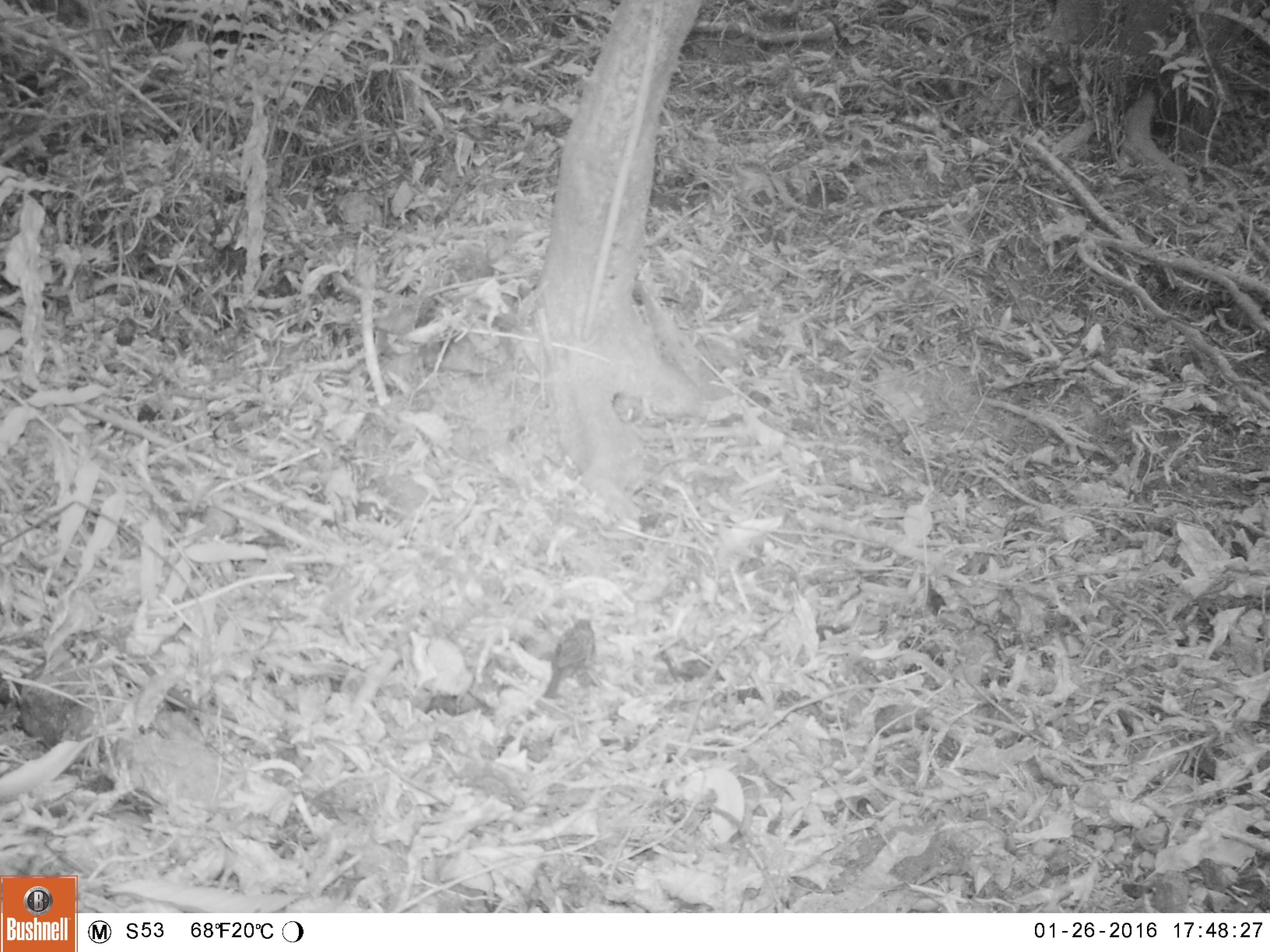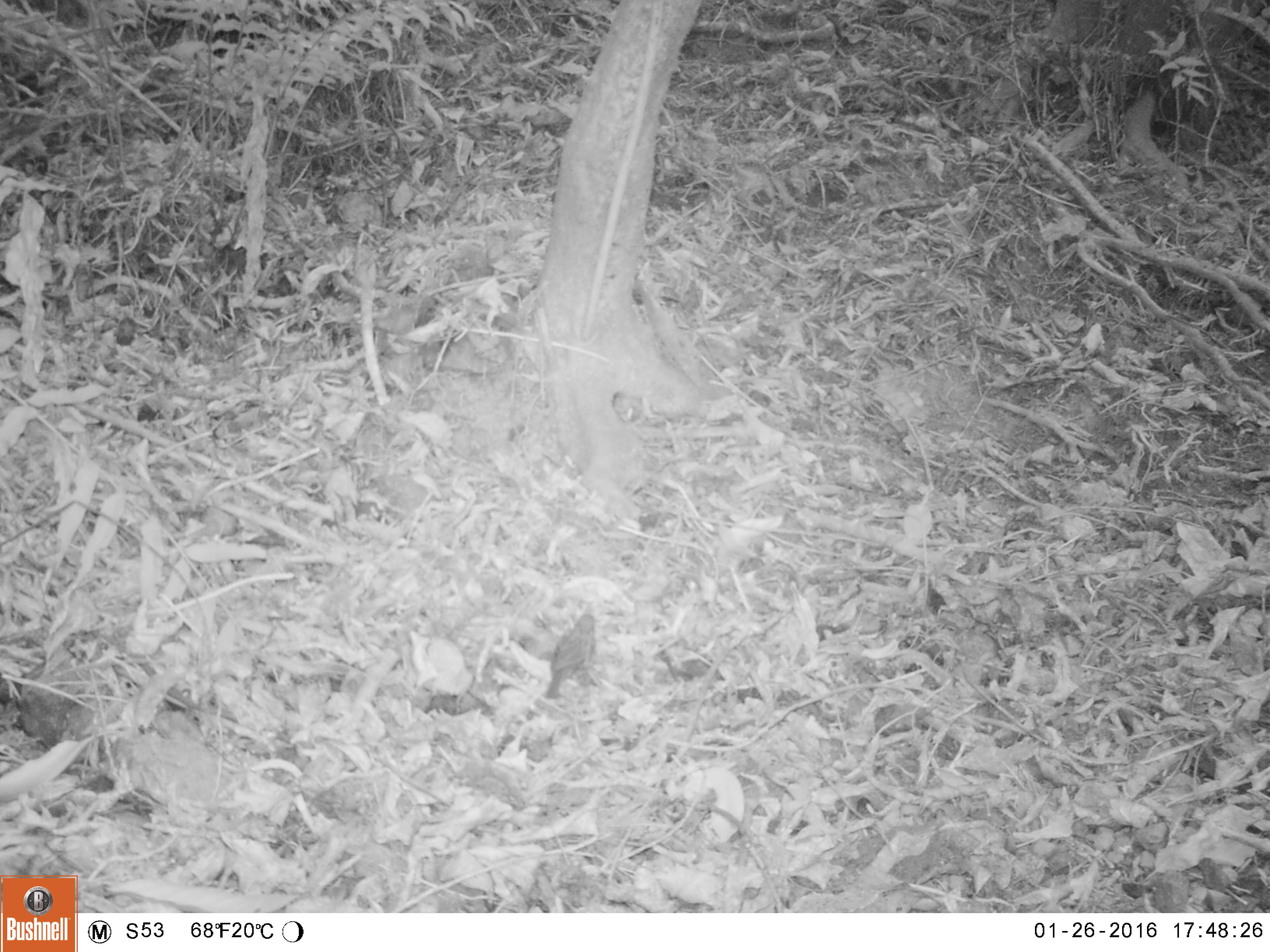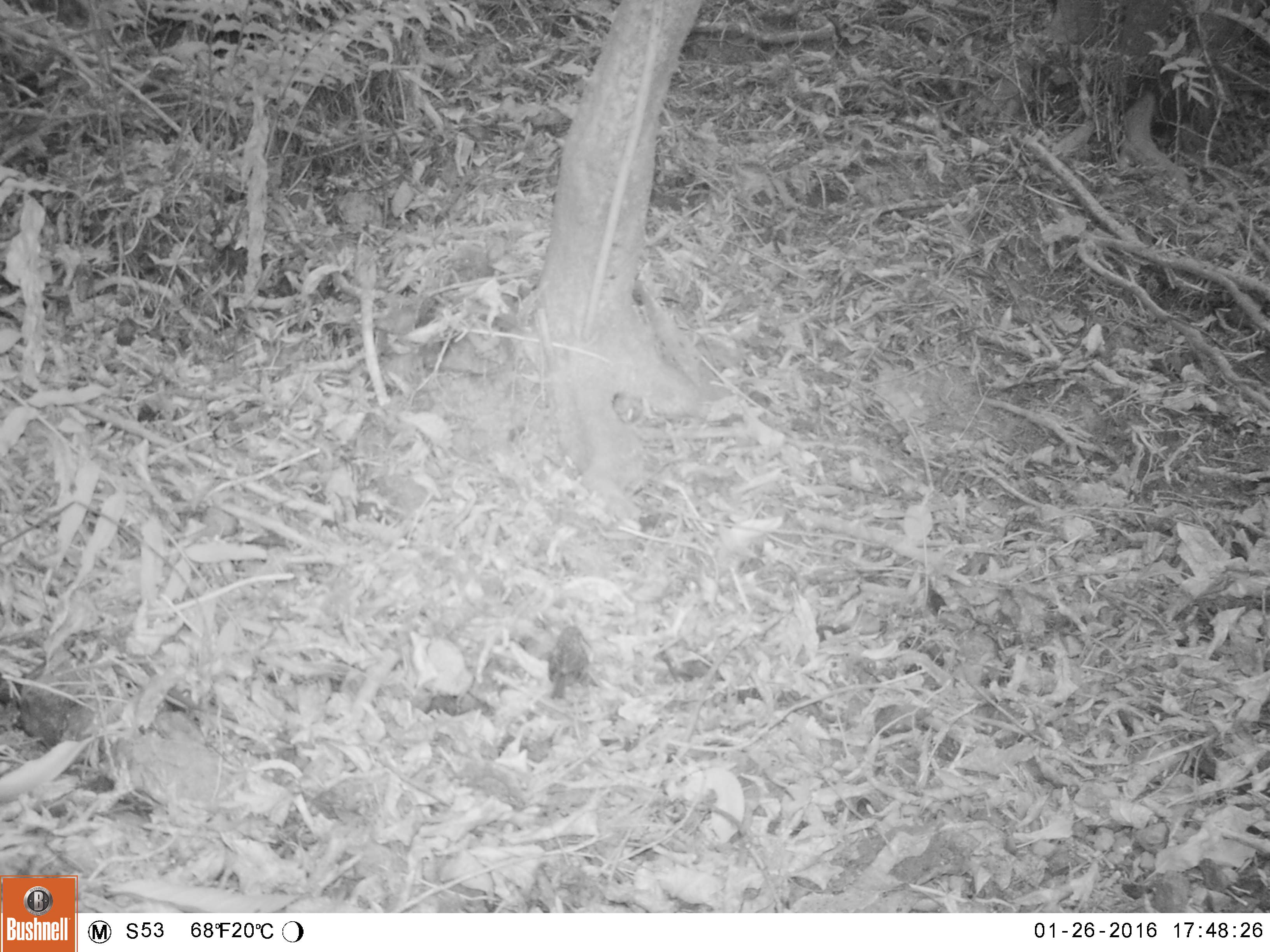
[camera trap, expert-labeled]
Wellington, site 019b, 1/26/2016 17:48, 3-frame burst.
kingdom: Animalia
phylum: Chordata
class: Aves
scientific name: Aves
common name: bird